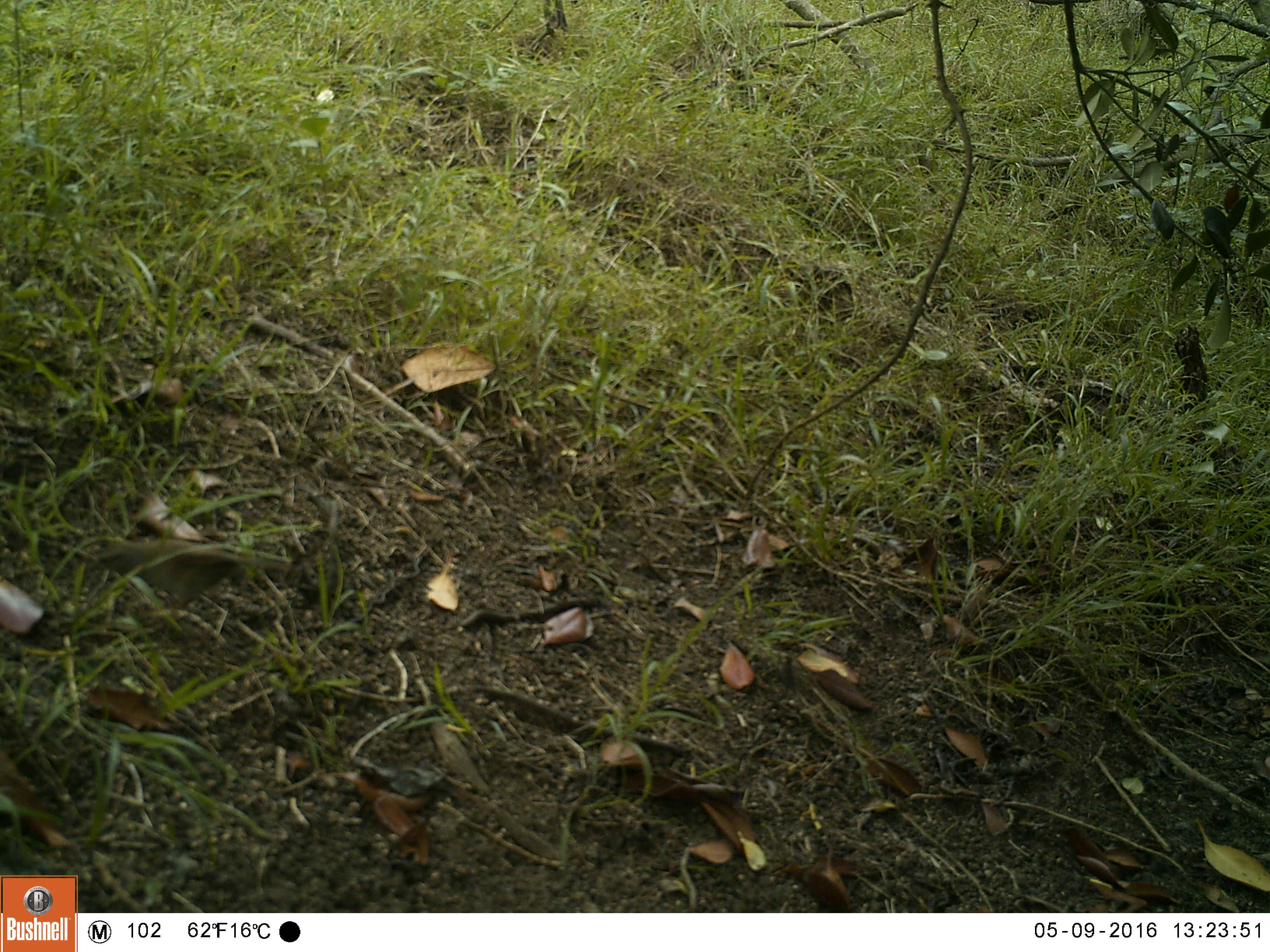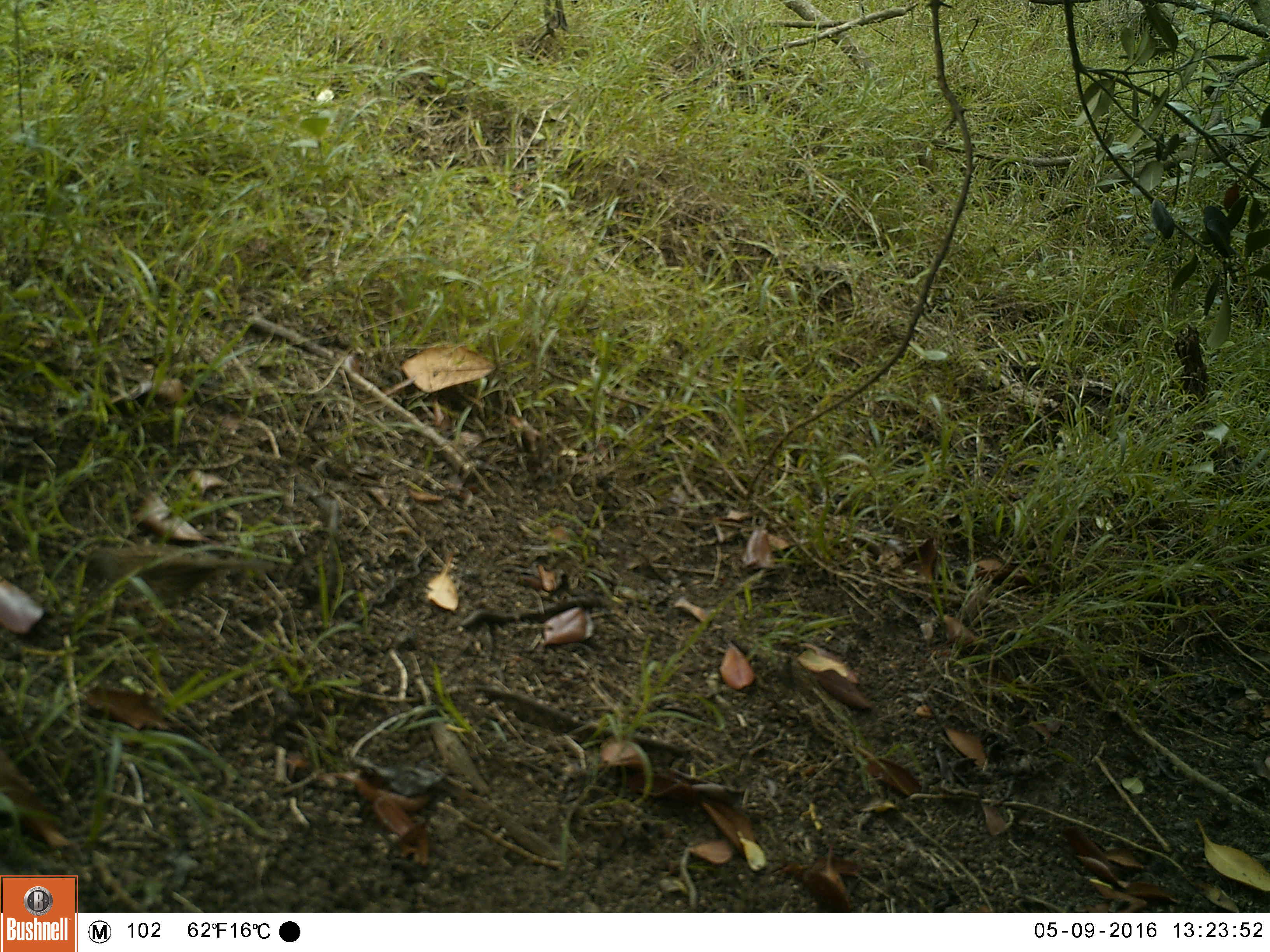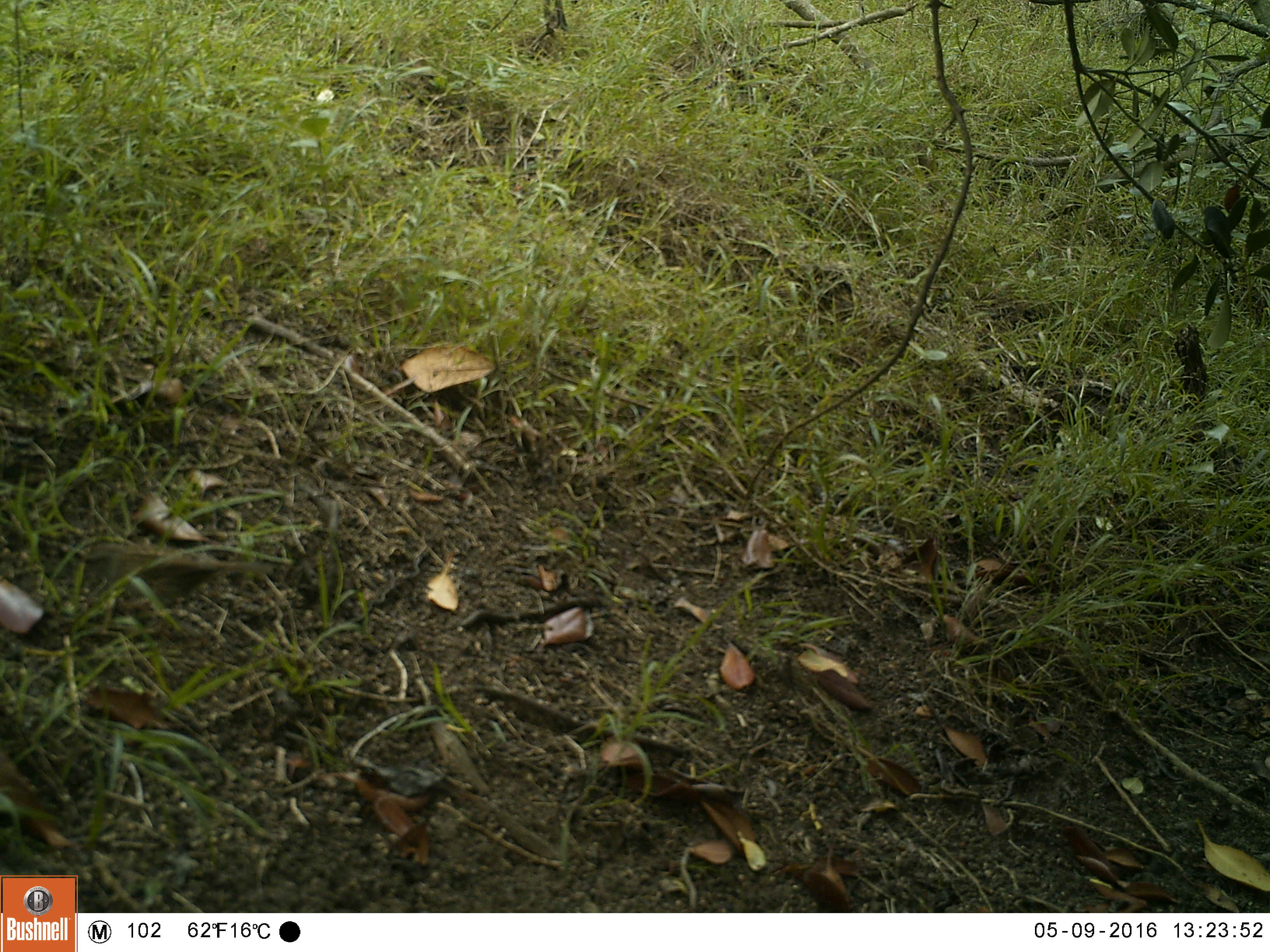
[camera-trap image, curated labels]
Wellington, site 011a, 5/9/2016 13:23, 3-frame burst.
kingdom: Animalia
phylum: Chordata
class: Aves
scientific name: Aves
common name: bird